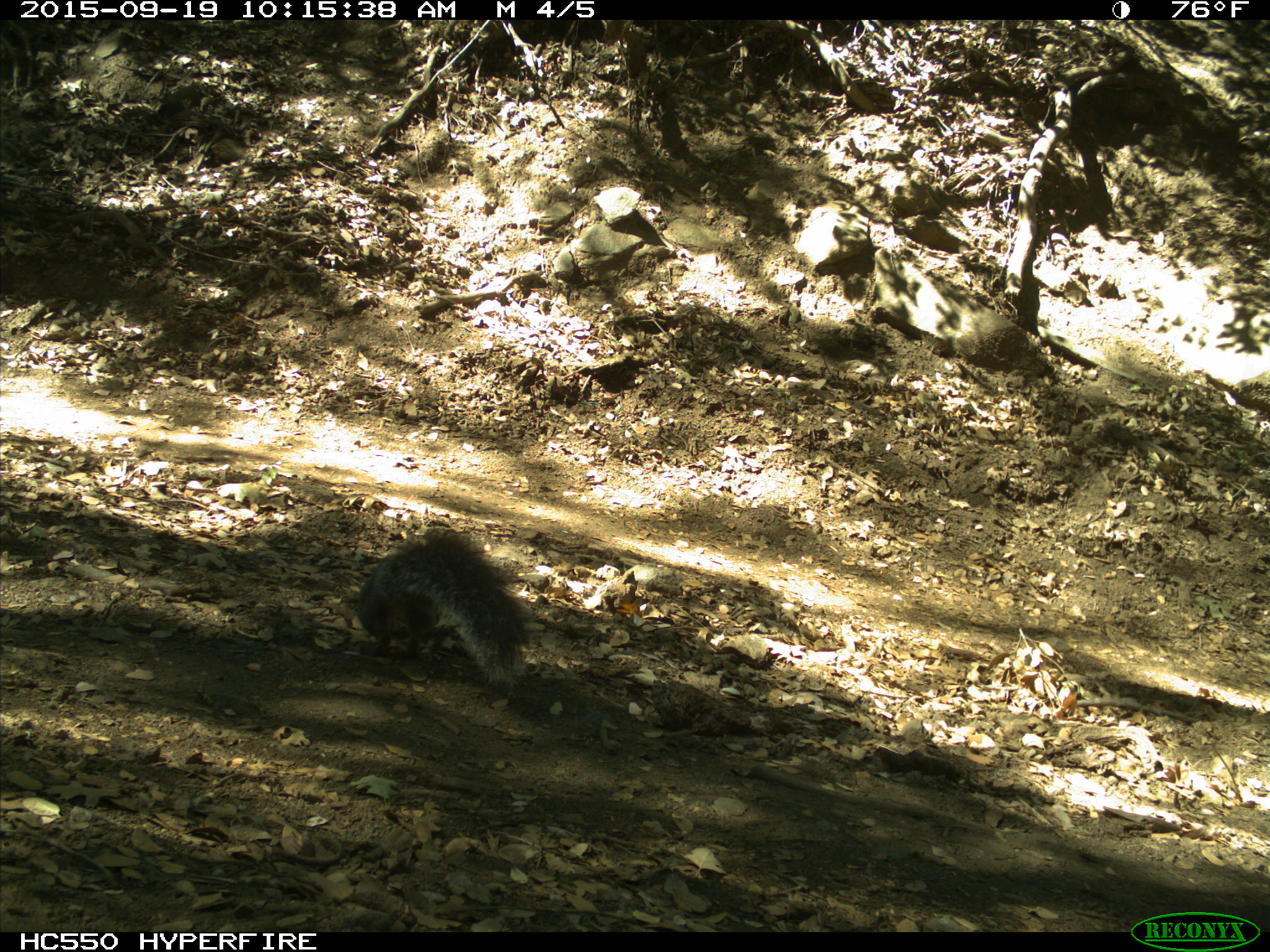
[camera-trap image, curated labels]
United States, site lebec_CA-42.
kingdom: Animalia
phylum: Chordata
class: Mammalia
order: Rodentia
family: Sciuridae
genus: Sciurus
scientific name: Sciurus carolinensis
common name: eastern gray squirrel